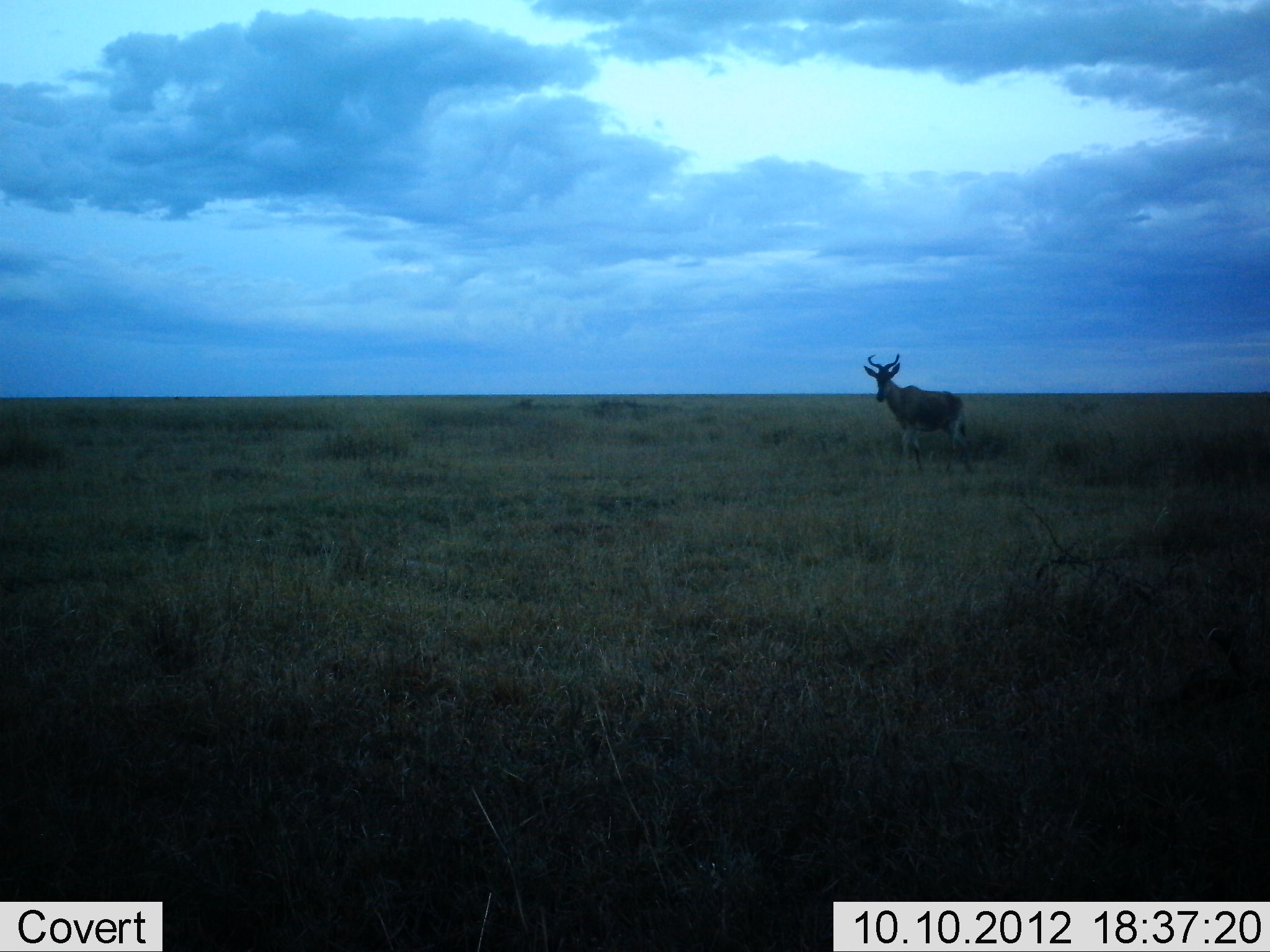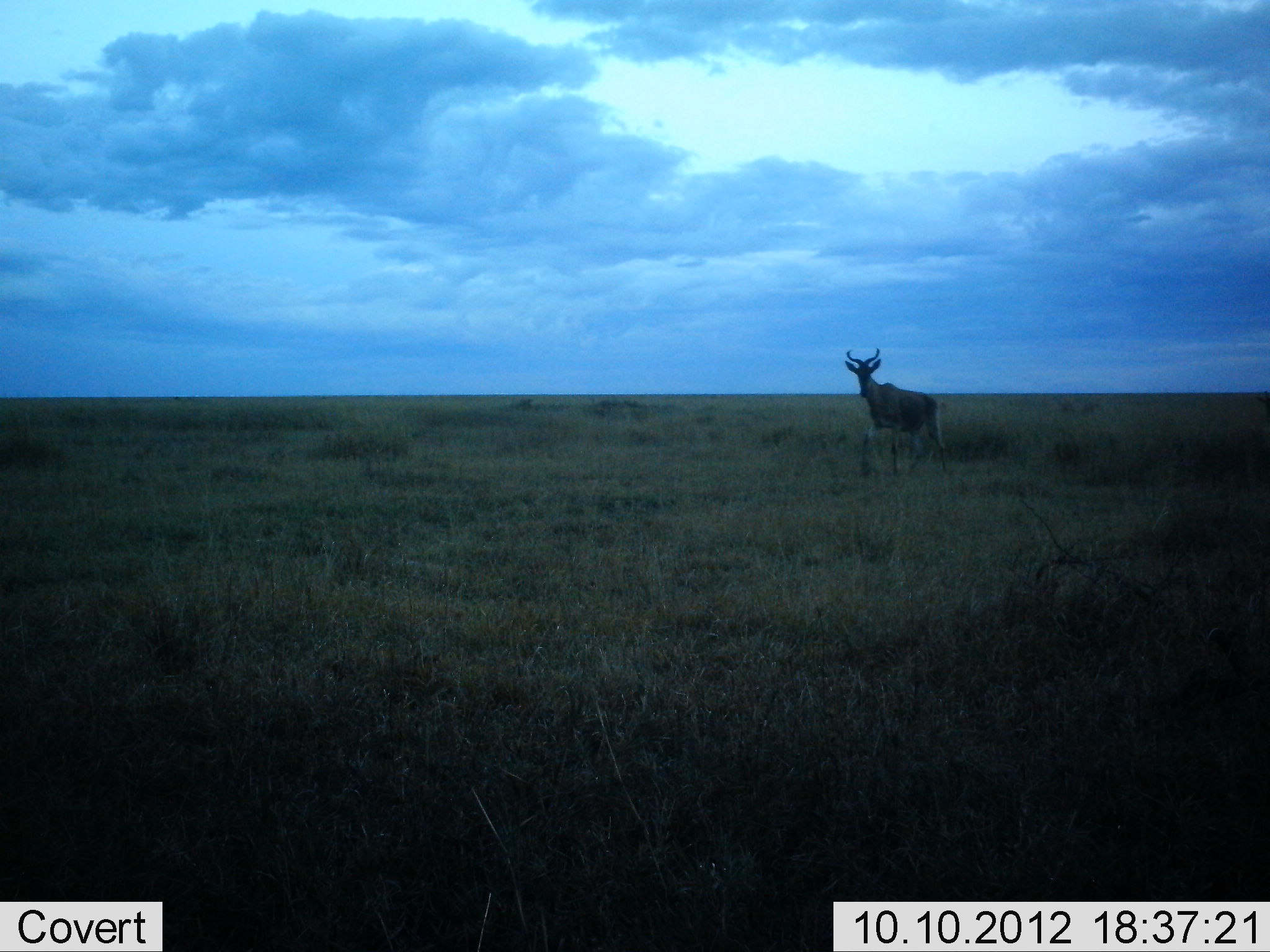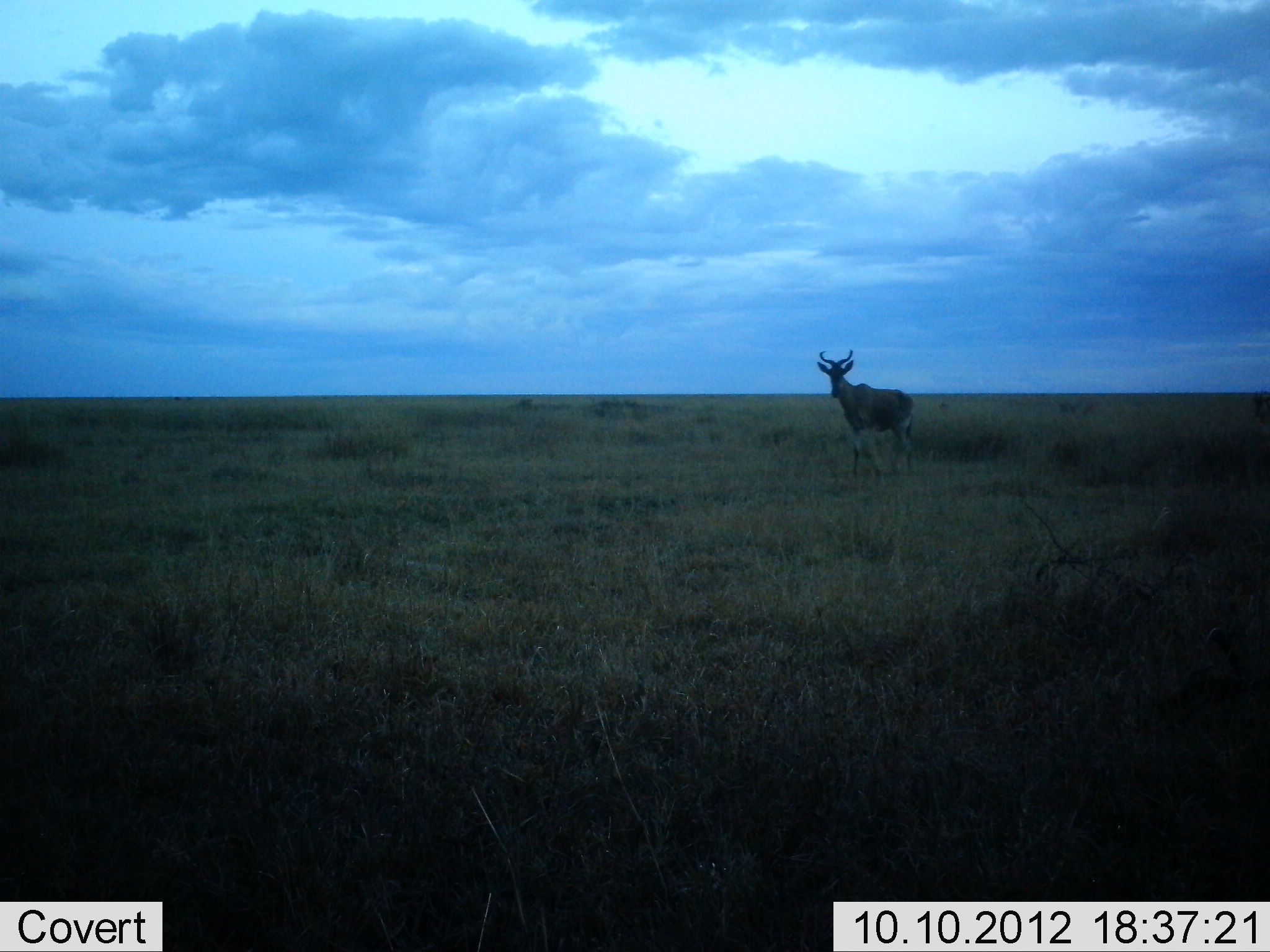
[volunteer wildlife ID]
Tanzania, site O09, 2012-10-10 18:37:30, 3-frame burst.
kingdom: Animalia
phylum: Chordata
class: Mammalia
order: Artiodactyla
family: Bovidae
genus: Alcelaphus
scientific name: Alcelaphus buselaphus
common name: hartebeest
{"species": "hartebeest (Alcelaphus buselaphus)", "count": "1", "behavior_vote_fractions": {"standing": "20%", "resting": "0%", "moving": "90%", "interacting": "0%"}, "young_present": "0%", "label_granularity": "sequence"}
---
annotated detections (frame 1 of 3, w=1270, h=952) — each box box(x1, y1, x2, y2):
animal: box(862, 353, 976, 477)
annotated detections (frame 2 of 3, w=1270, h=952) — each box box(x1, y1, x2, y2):
animal: box(843, 348, 948, 476)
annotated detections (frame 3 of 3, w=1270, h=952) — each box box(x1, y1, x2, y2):
animal: box(817, 347, 916, 481)